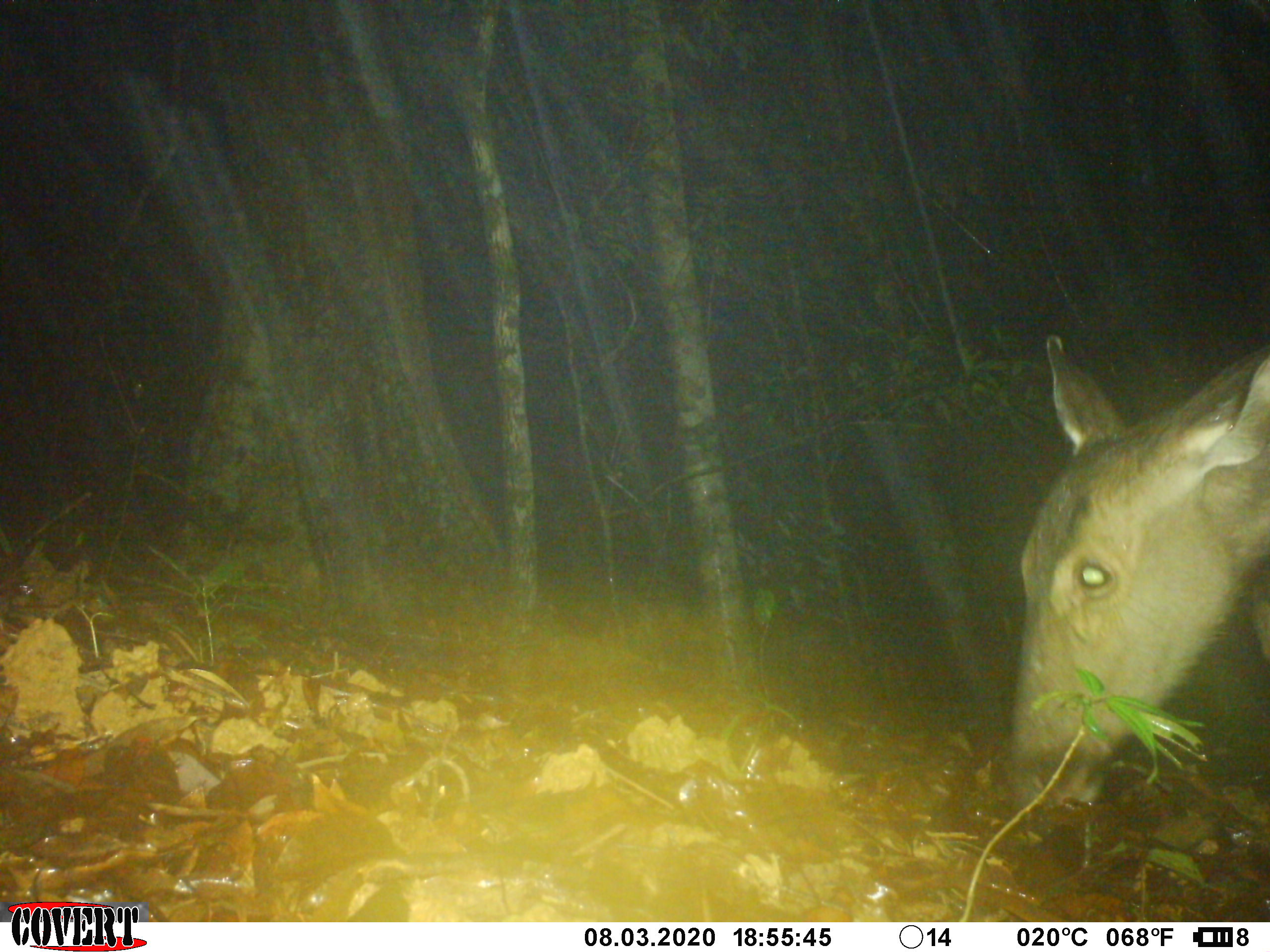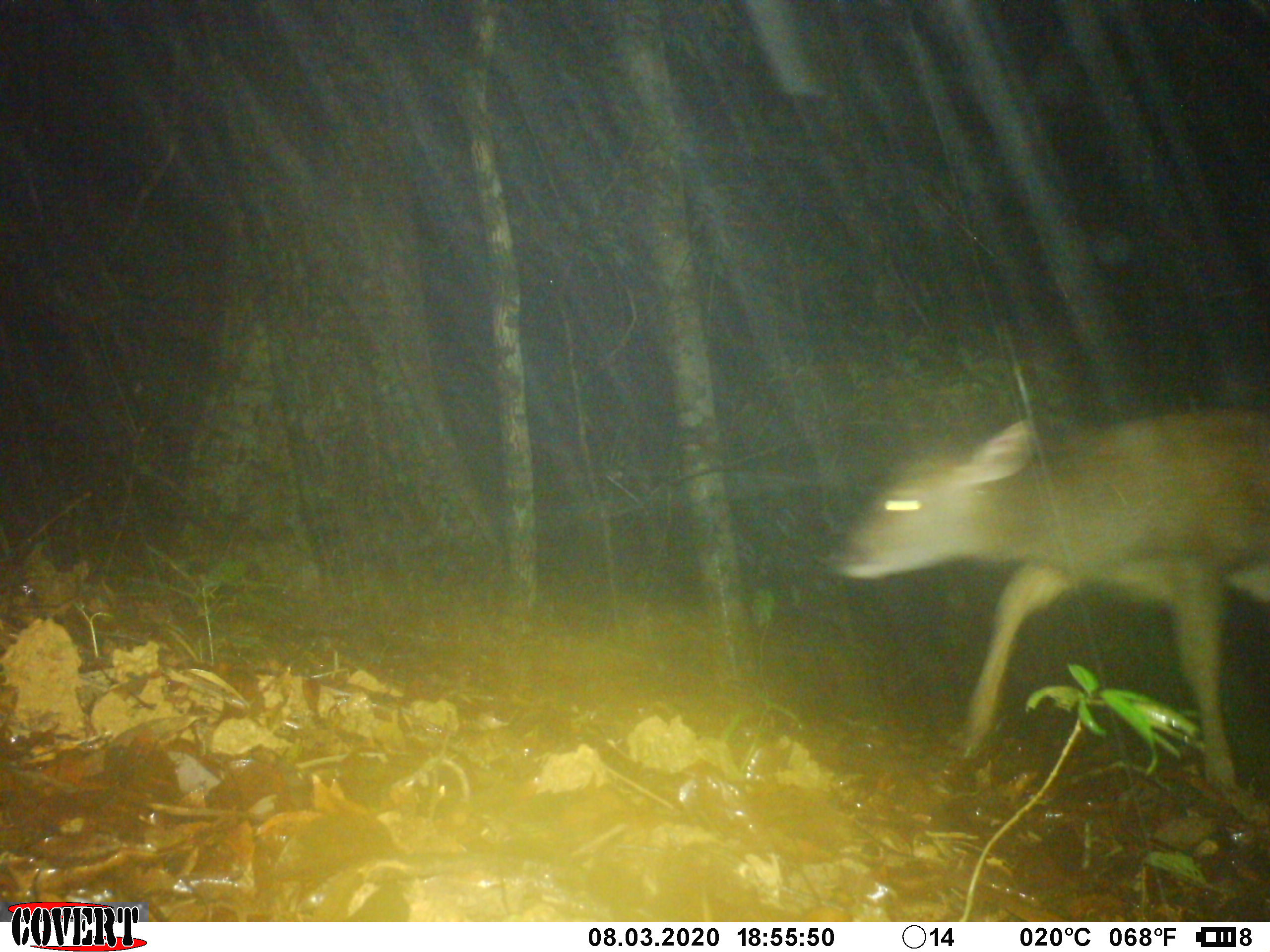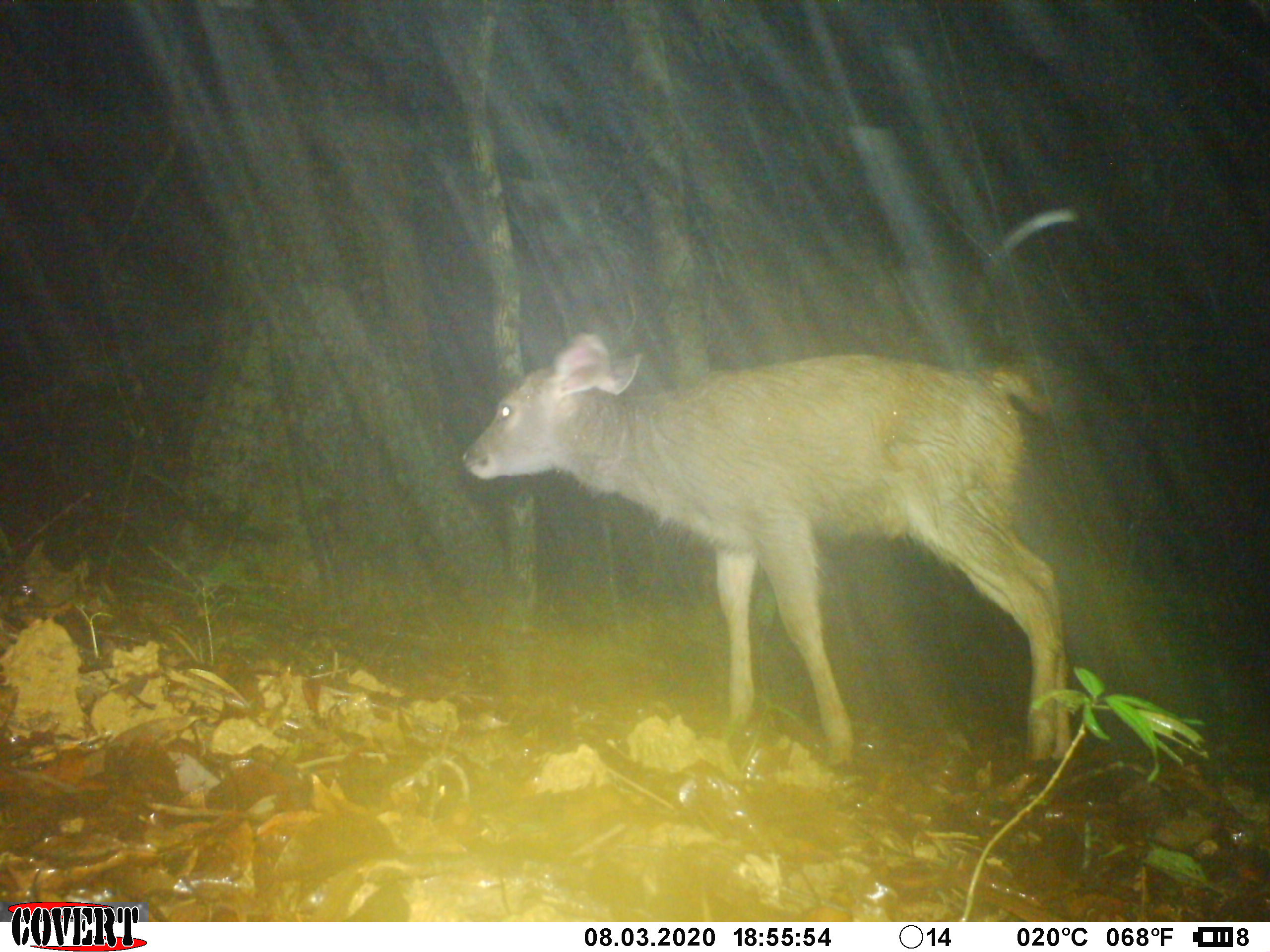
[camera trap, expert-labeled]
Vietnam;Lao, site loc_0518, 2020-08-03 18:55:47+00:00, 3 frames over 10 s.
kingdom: Animalia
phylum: Chordata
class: Mammalia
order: Artiodactyla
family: Cervidae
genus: Rusa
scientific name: Rusa unicolor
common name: sambar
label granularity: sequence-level